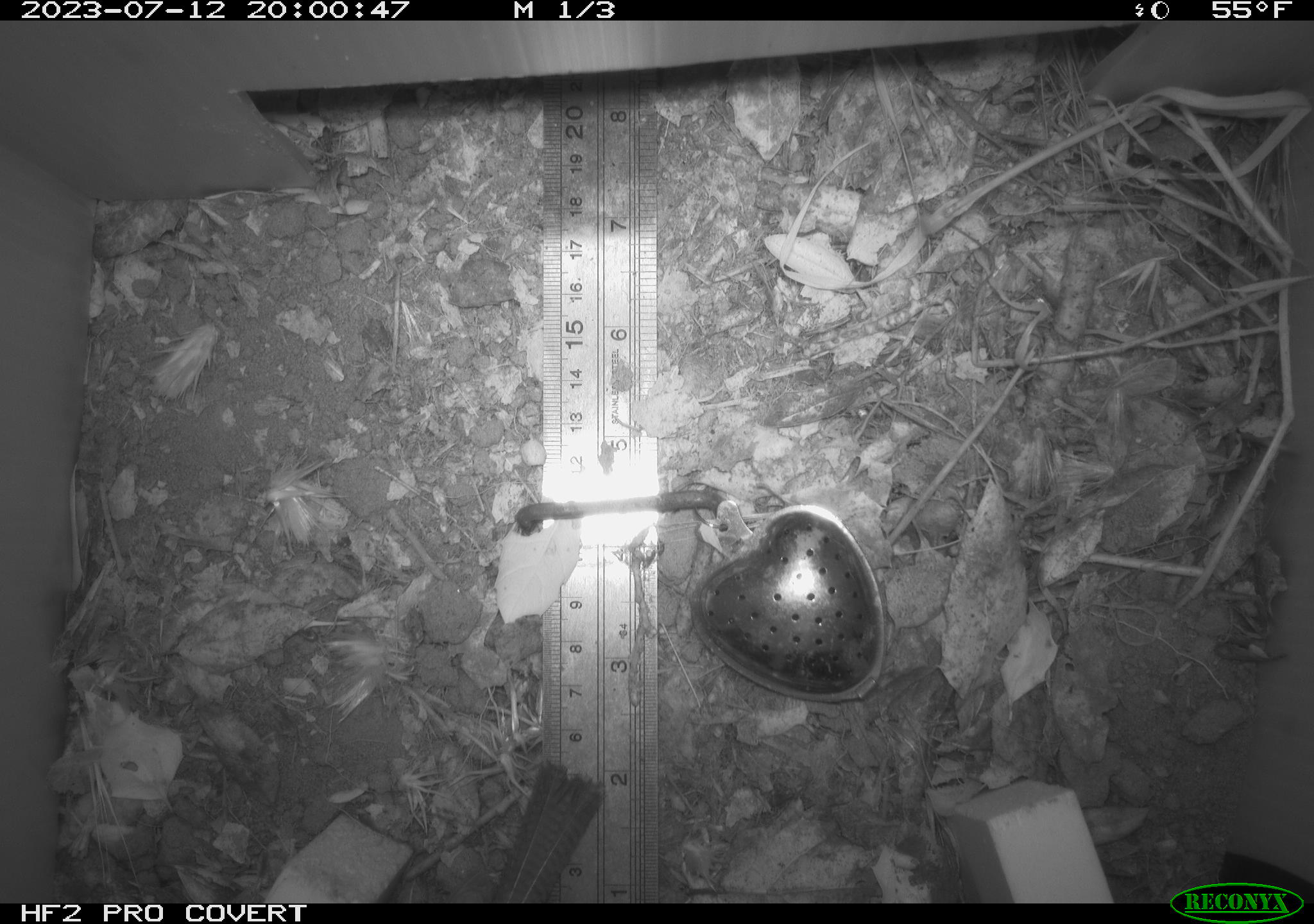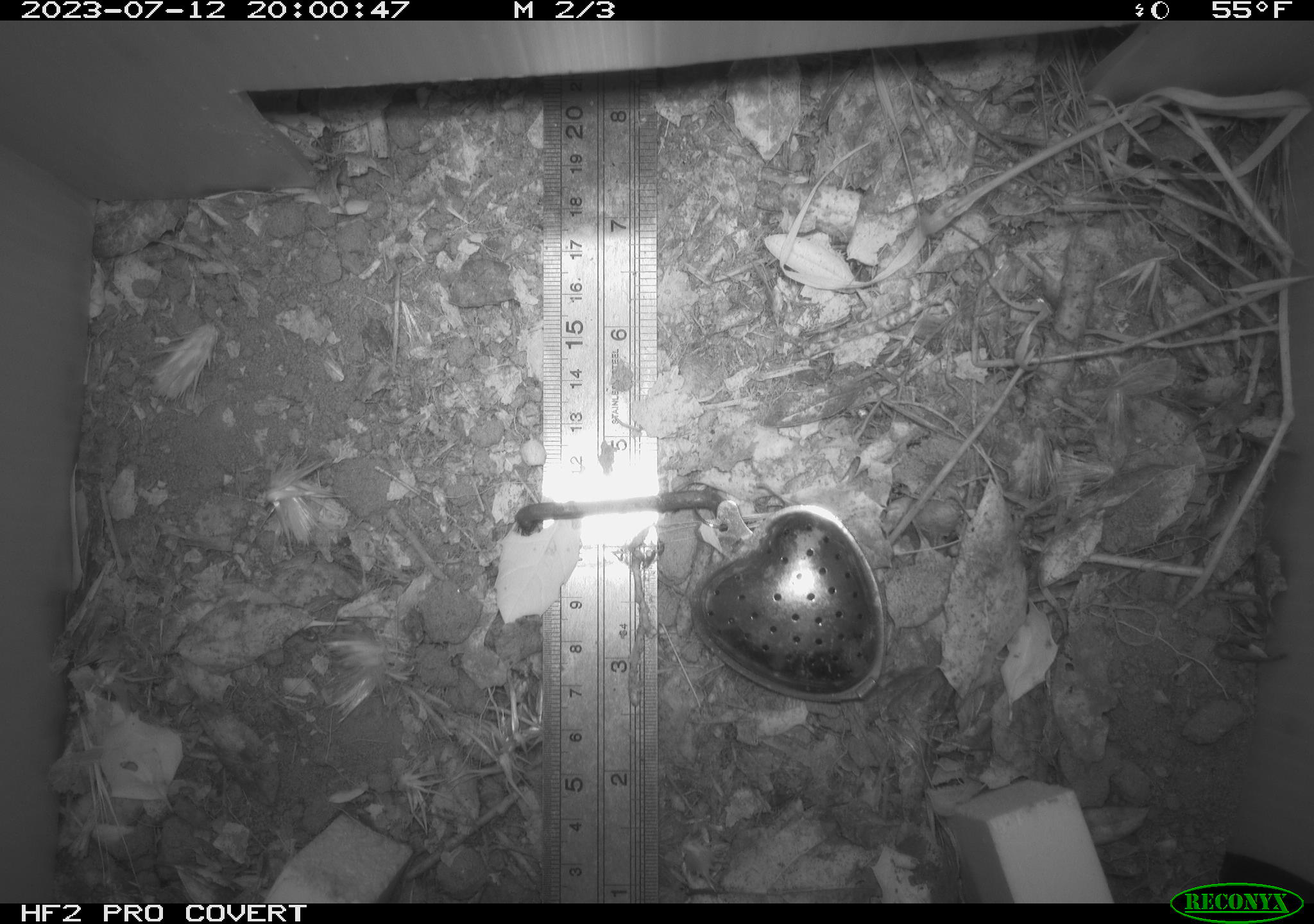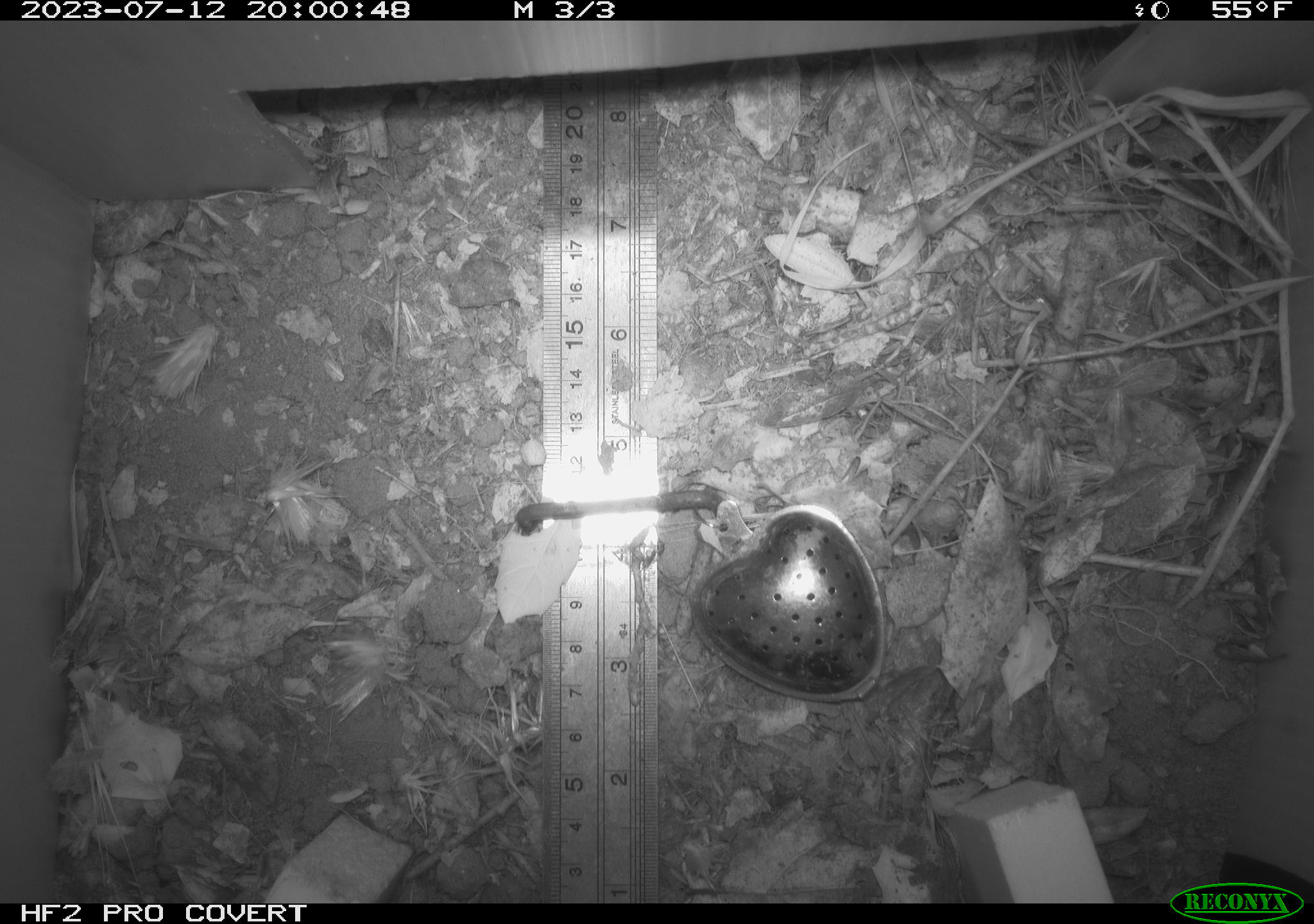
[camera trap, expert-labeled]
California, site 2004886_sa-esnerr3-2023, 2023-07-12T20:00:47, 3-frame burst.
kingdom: Animalia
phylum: Chordata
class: Aves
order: Passeriformes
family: Troglodytidae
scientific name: Troglodytidae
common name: wren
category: troglodytidae family